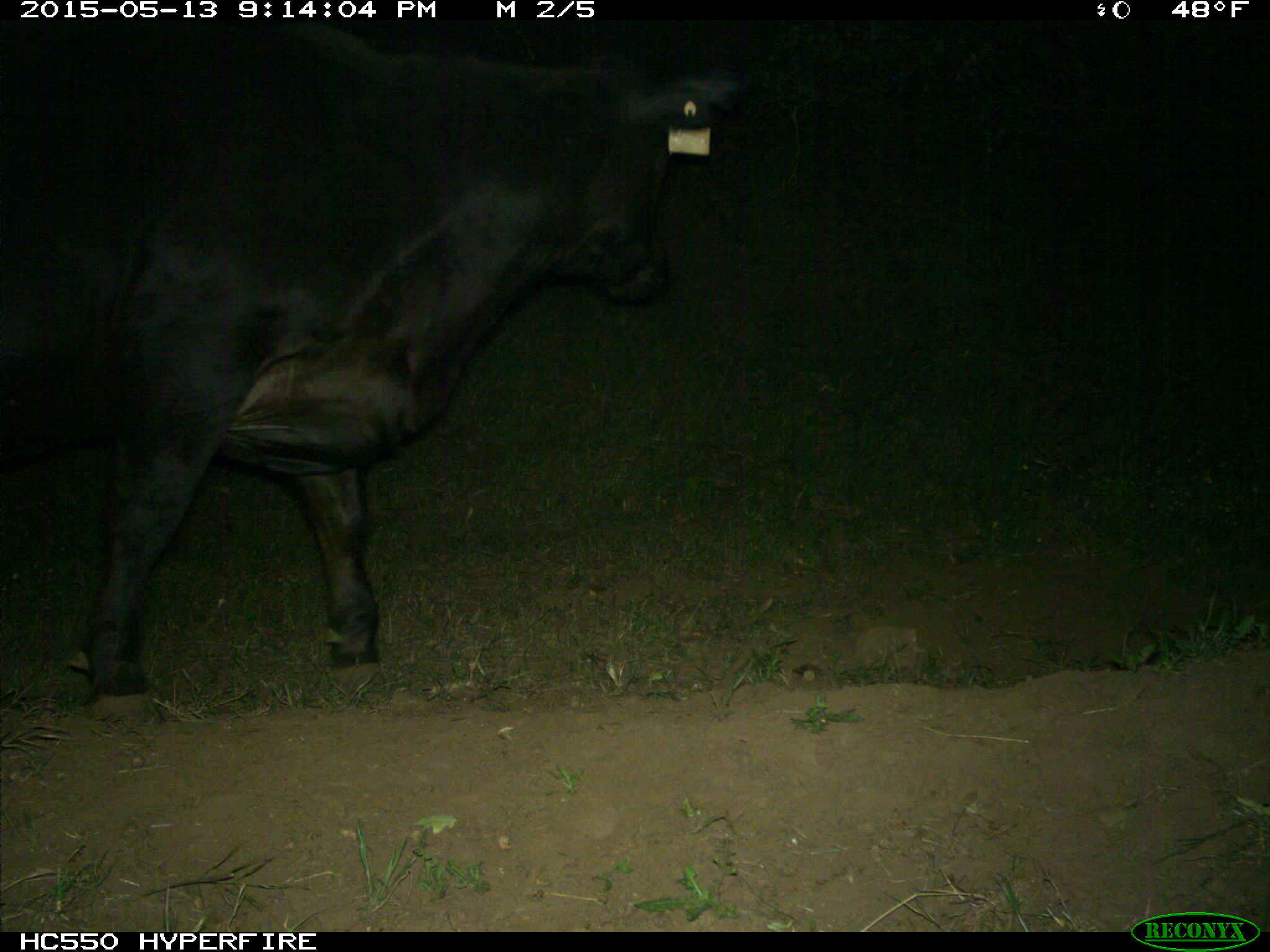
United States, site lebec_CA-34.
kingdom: Animalia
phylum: Chordata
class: Mammalia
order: Artiodactyla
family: Bovidae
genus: Bos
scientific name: Bos taurus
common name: domestic cow